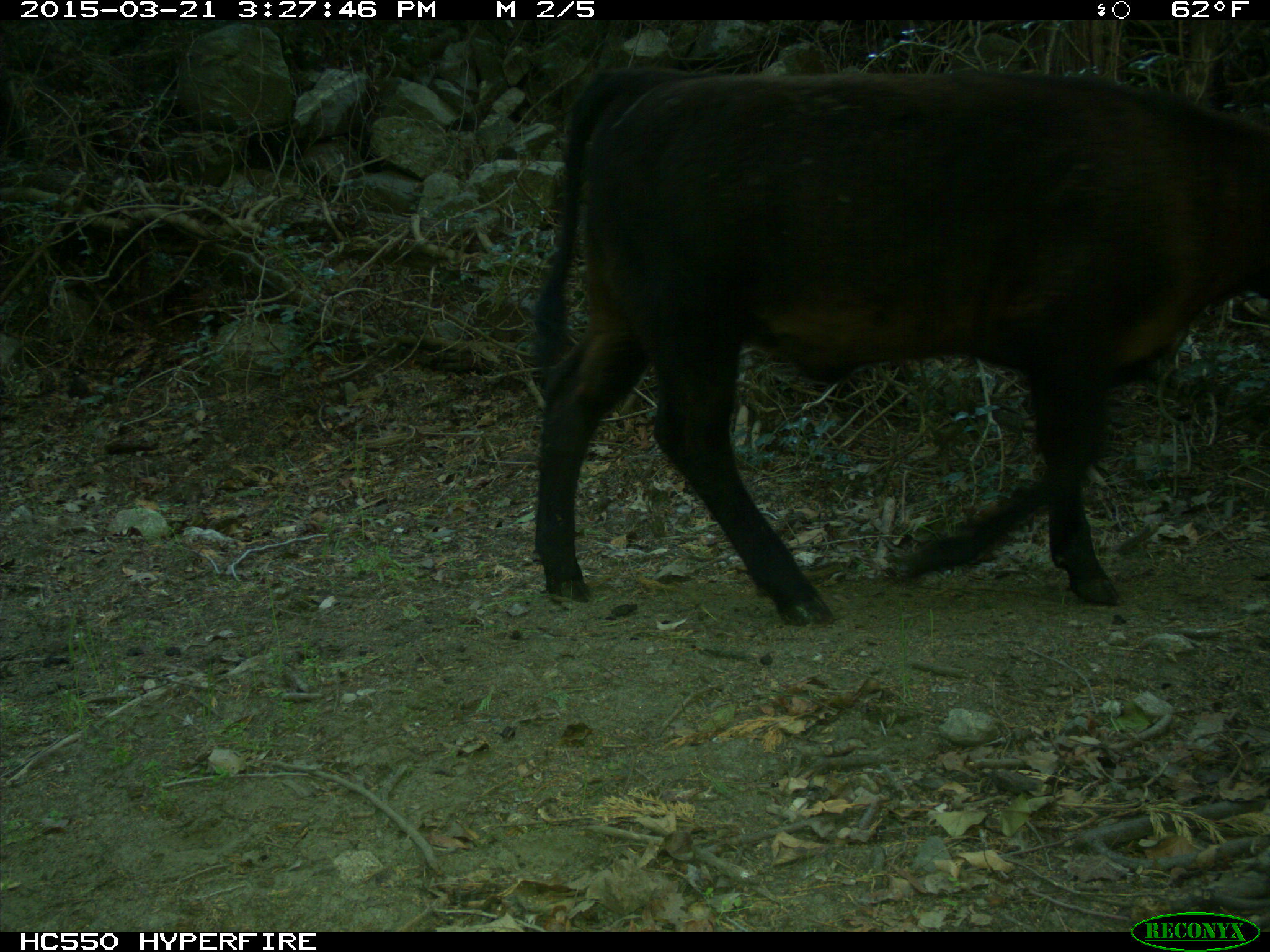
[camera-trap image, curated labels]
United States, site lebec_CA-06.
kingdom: Animalia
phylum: Chordata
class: Mammalia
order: Artiodactyla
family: Bovidae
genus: Bos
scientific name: Bos taurus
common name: domestic cow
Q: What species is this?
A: Bos taurus (domestic cow).